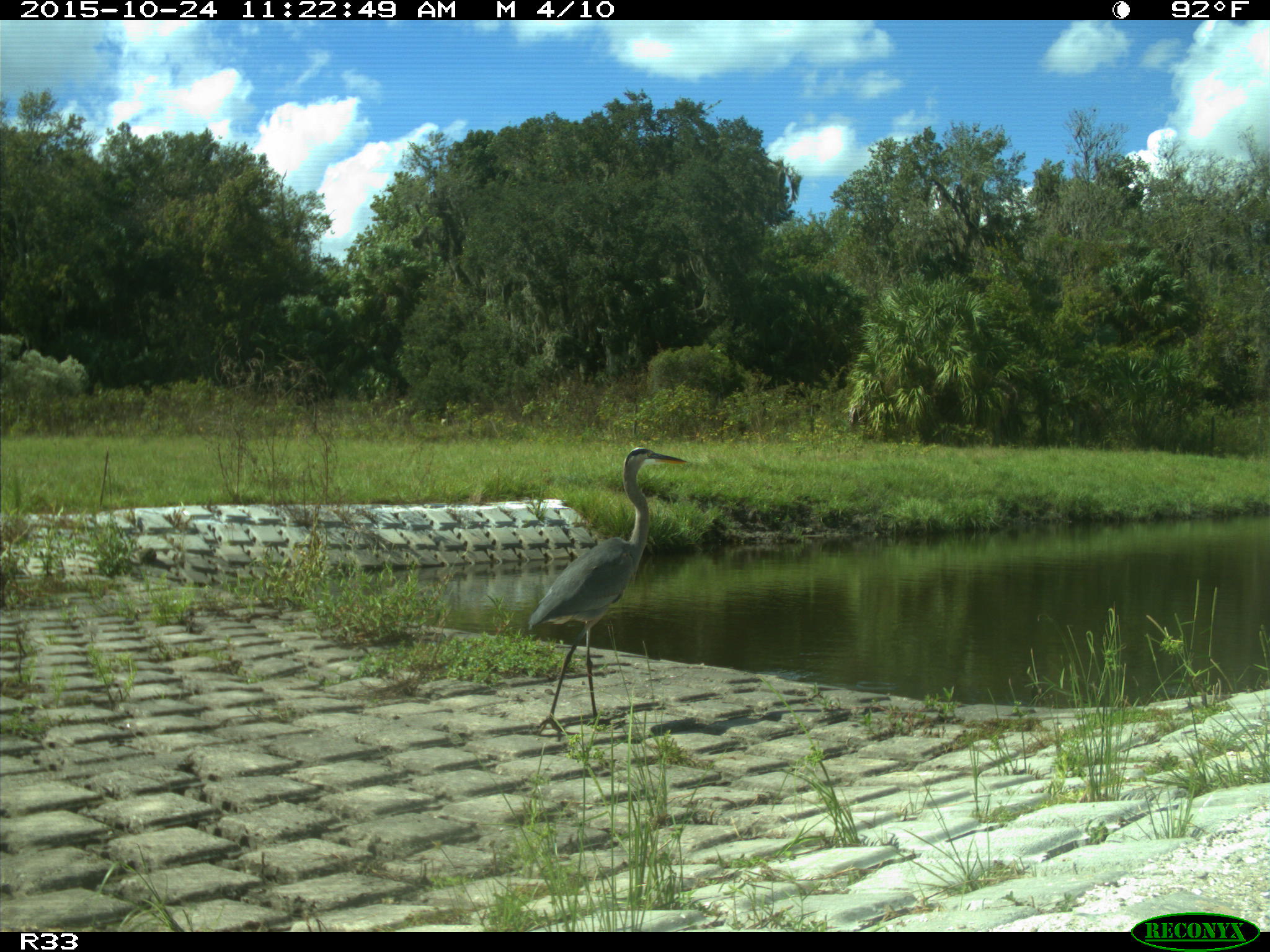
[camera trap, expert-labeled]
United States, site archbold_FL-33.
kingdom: Animalia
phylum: Chordata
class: Aves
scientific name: Aves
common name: birds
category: unidentified bird